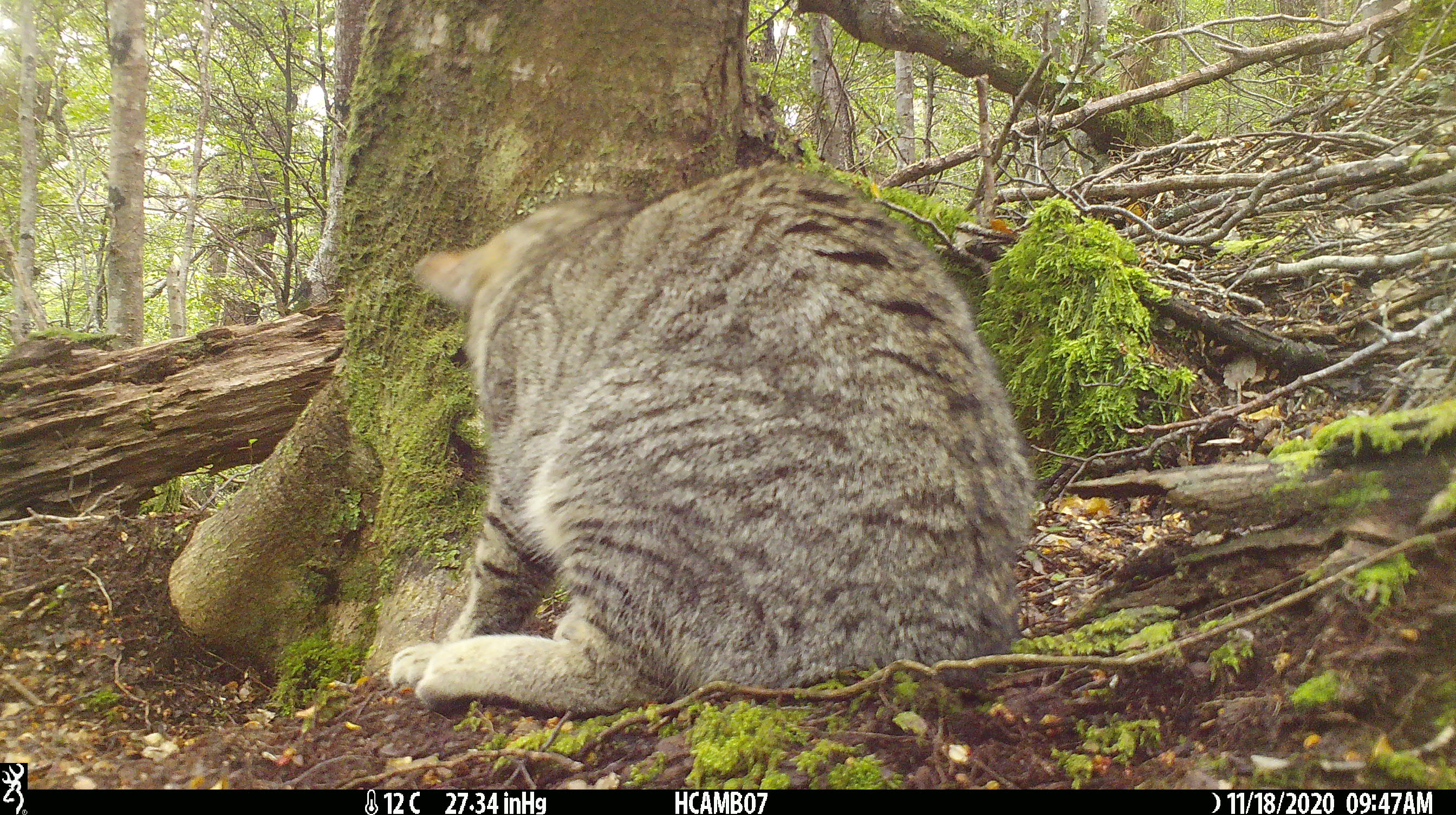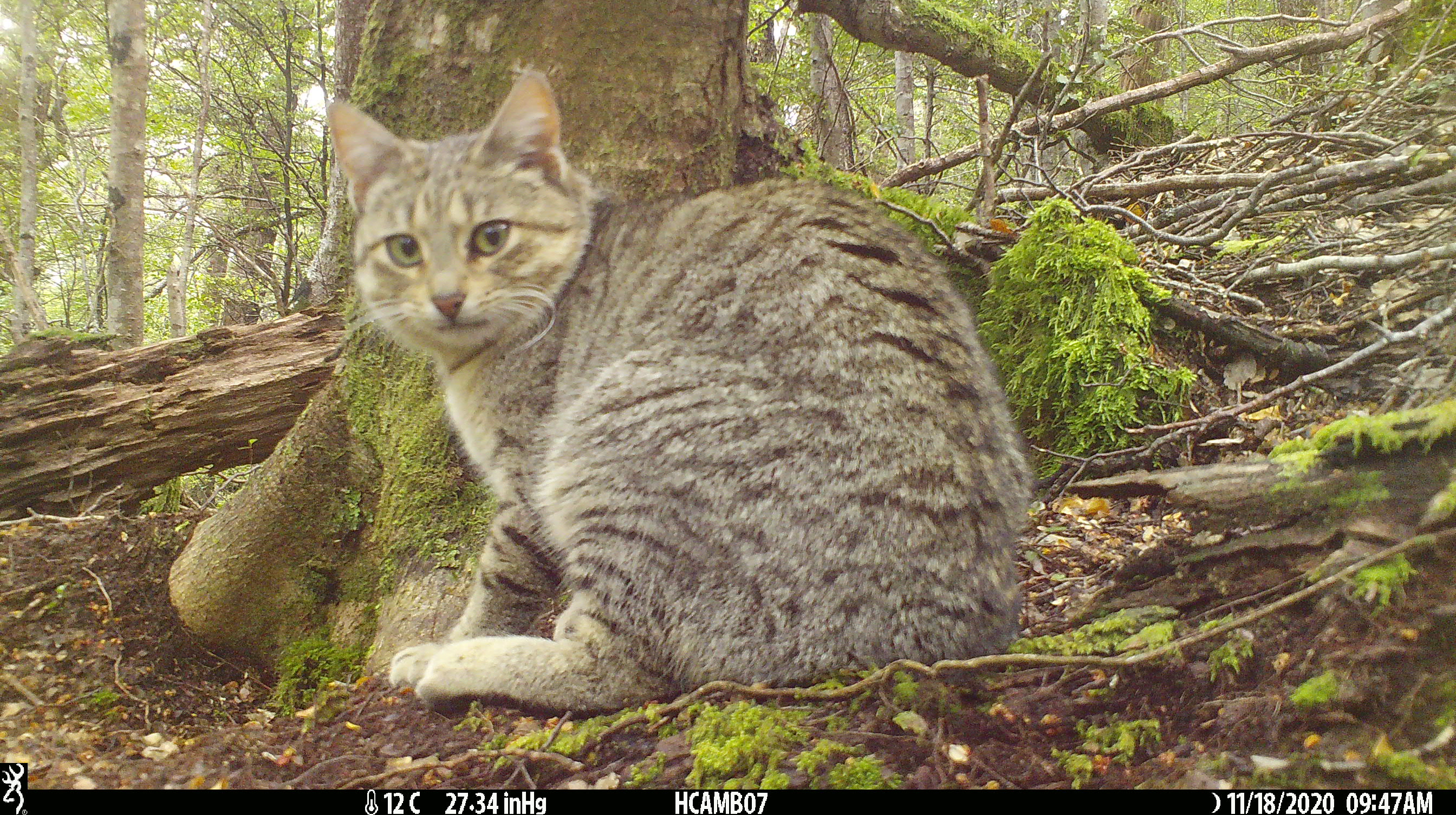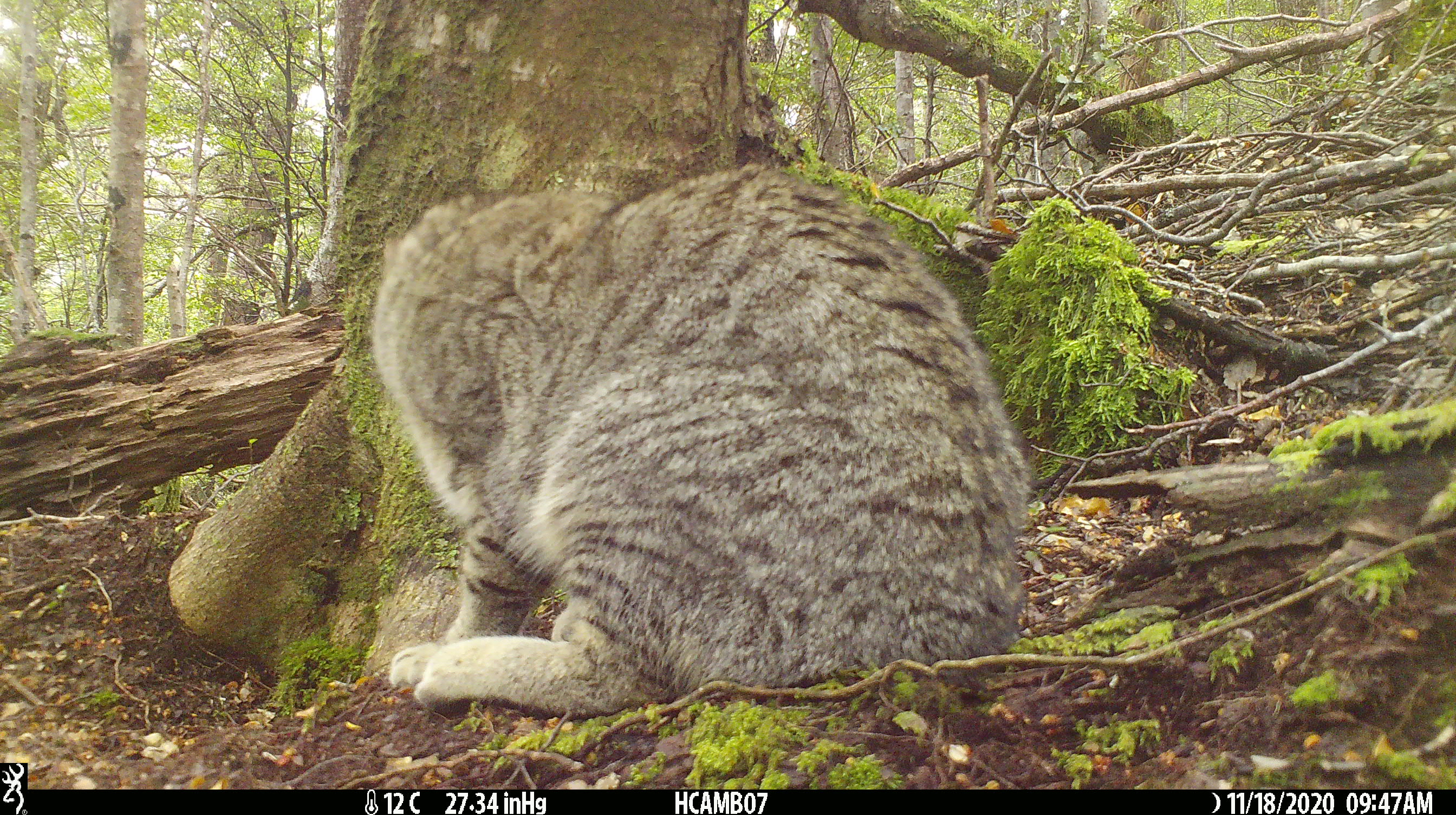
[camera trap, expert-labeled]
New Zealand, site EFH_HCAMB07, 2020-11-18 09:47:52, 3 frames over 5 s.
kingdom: Animalia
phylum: Chordata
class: Mammalia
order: Carnivora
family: Felidae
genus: Felis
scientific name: Felis catus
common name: domestic cat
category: cat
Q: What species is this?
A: Cat (domestic cat) (Felis catus).